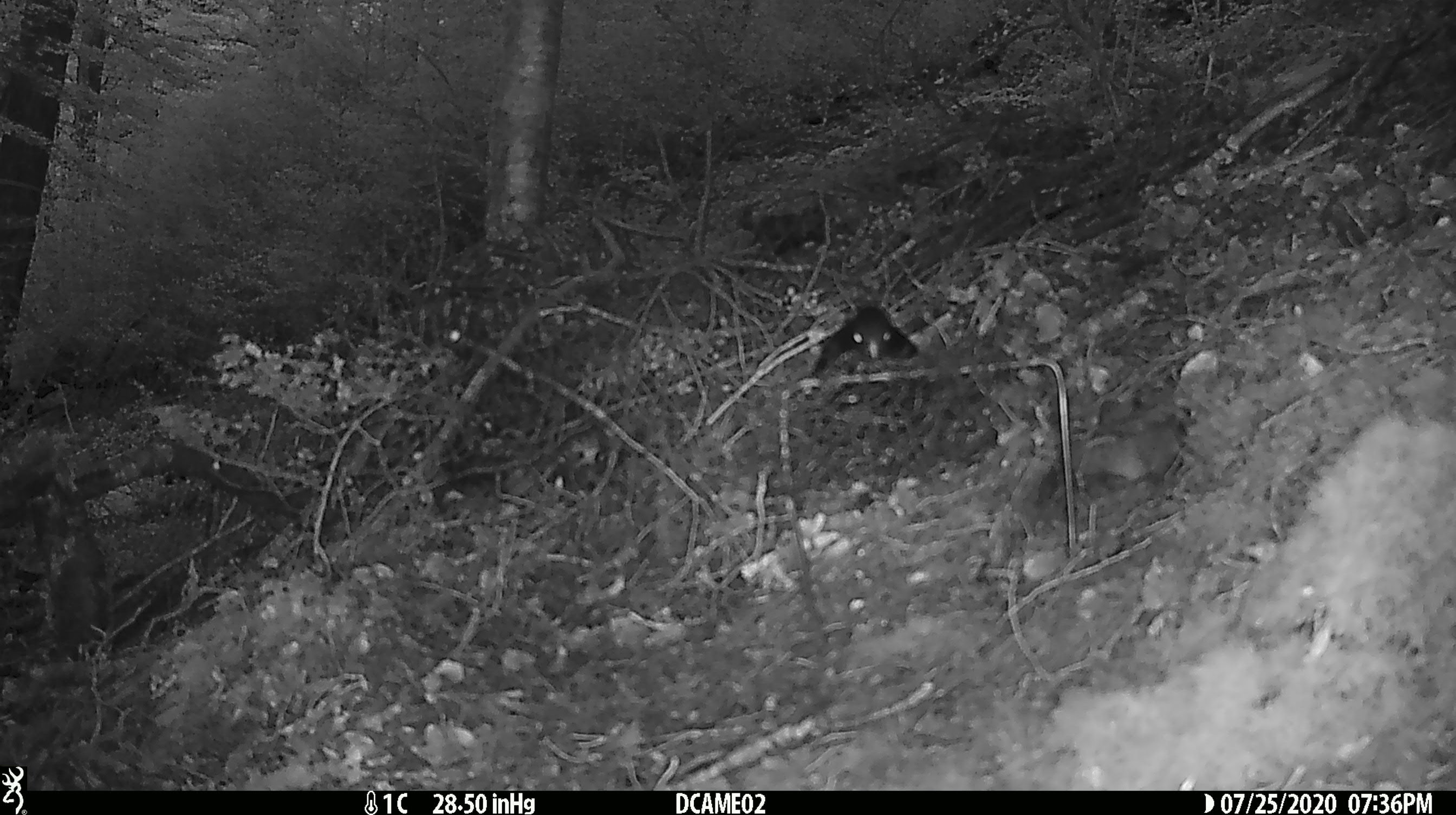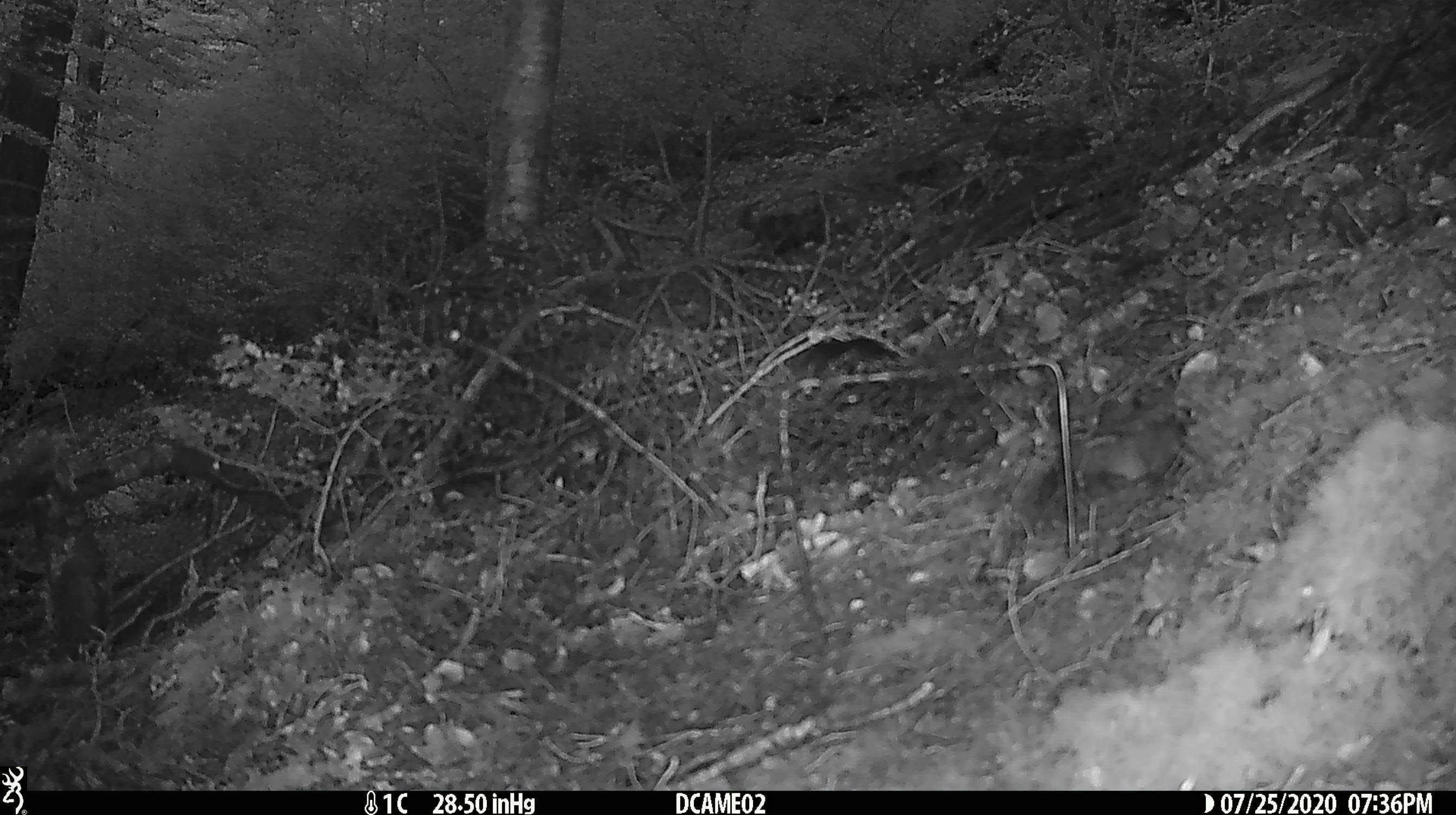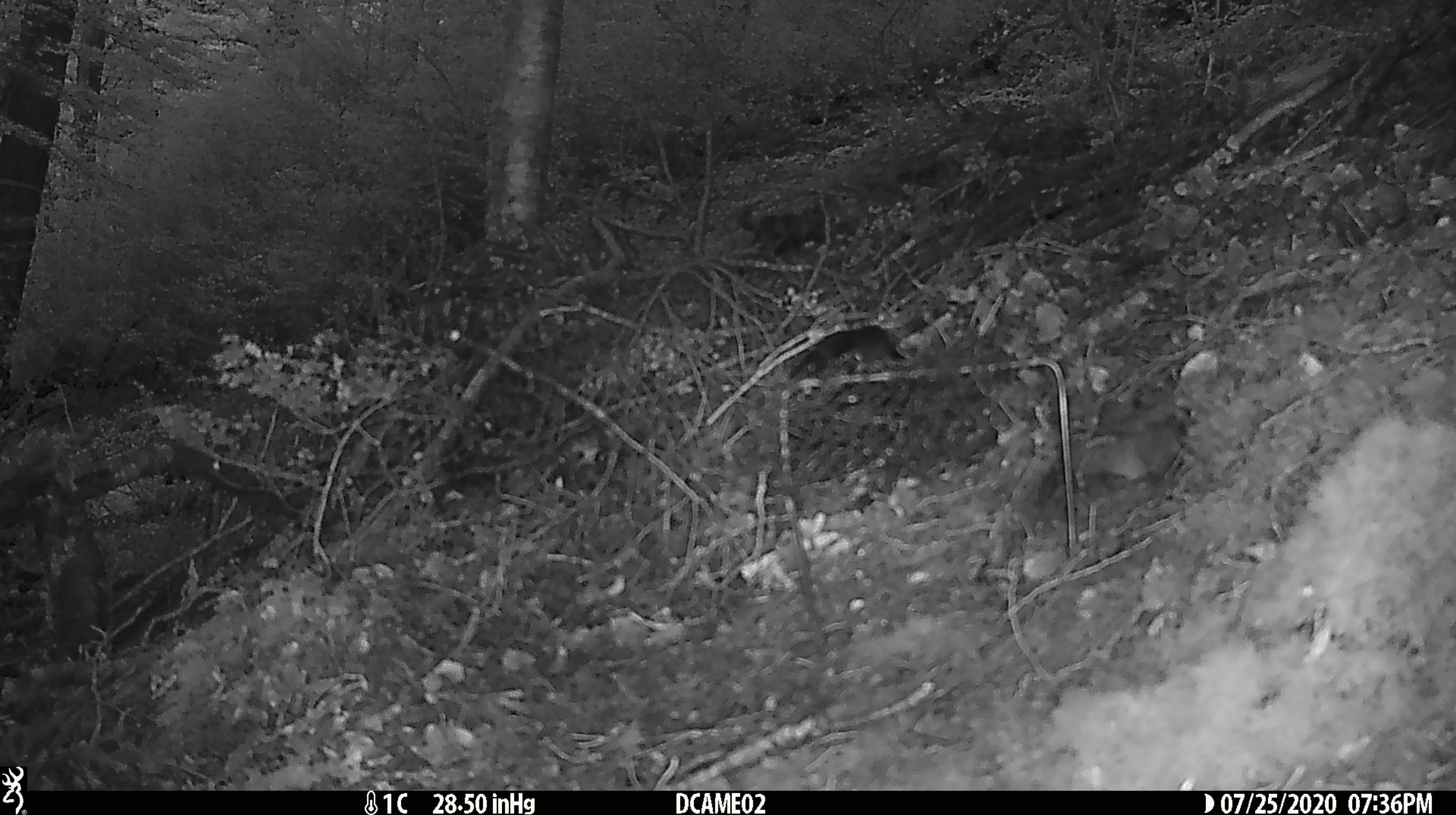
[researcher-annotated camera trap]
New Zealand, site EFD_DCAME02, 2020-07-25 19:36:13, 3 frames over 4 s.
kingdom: Animalia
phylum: Chordata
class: Aves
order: Passeriformes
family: Turdidae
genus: Turdus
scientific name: Turdus merula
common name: eurasian blackbird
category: blackbird